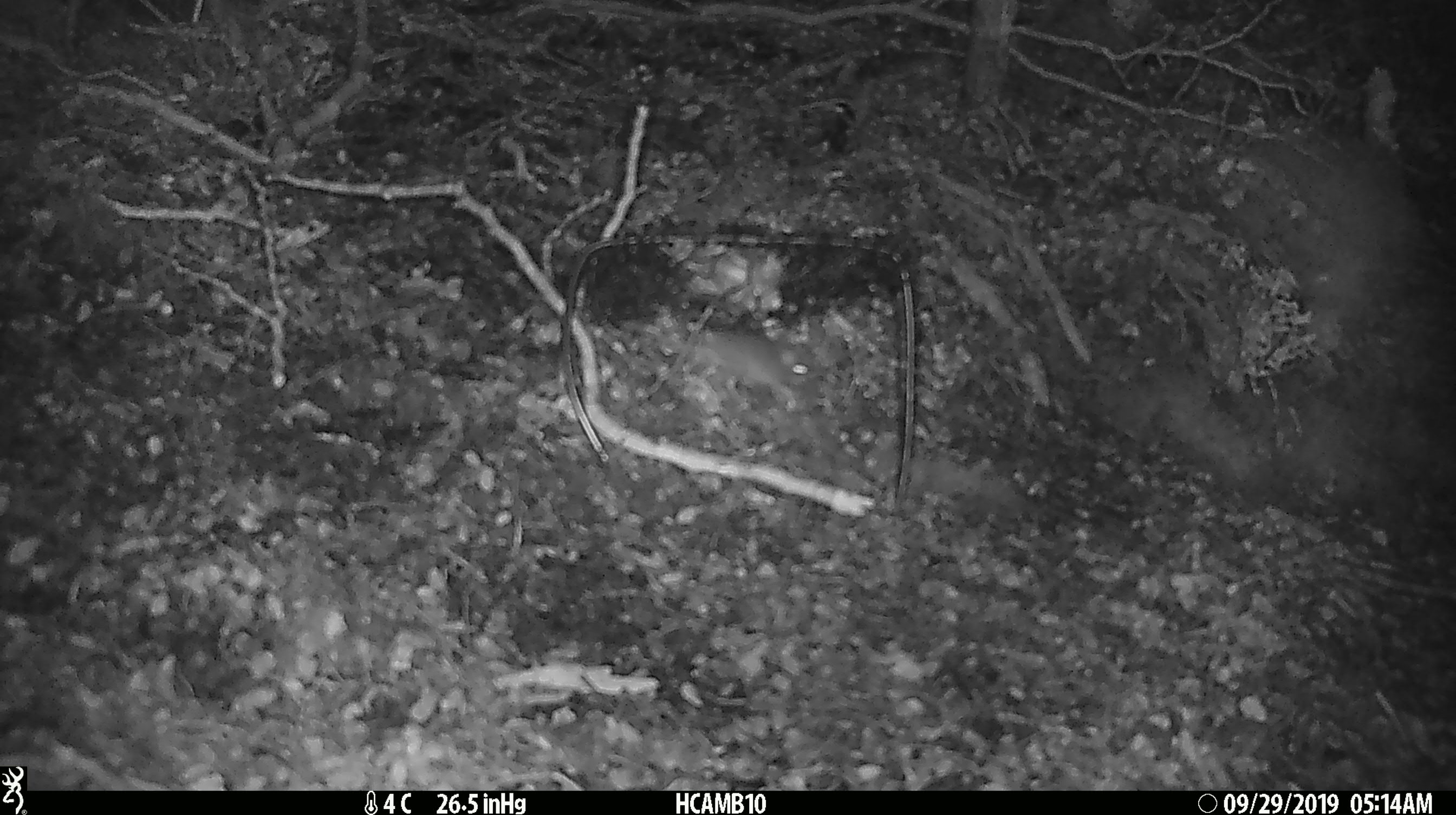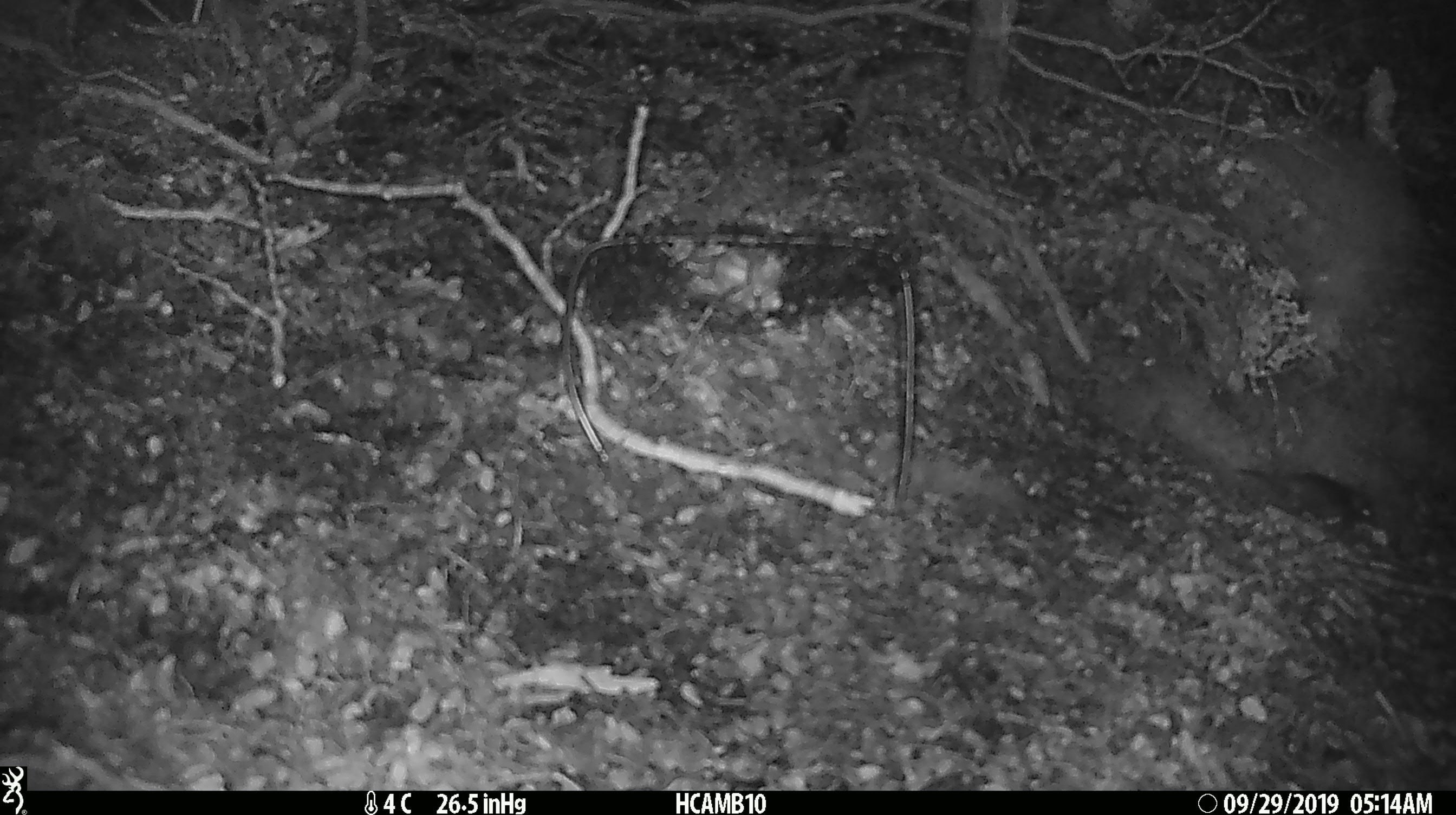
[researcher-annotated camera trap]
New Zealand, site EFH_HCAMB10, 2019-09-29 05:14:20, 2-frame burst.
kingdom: Animalia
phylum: Chordata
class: Mammalia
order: Rodentia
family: Muridae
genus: Mus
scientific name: Mus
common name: mouse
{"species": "mouse (Mus)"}